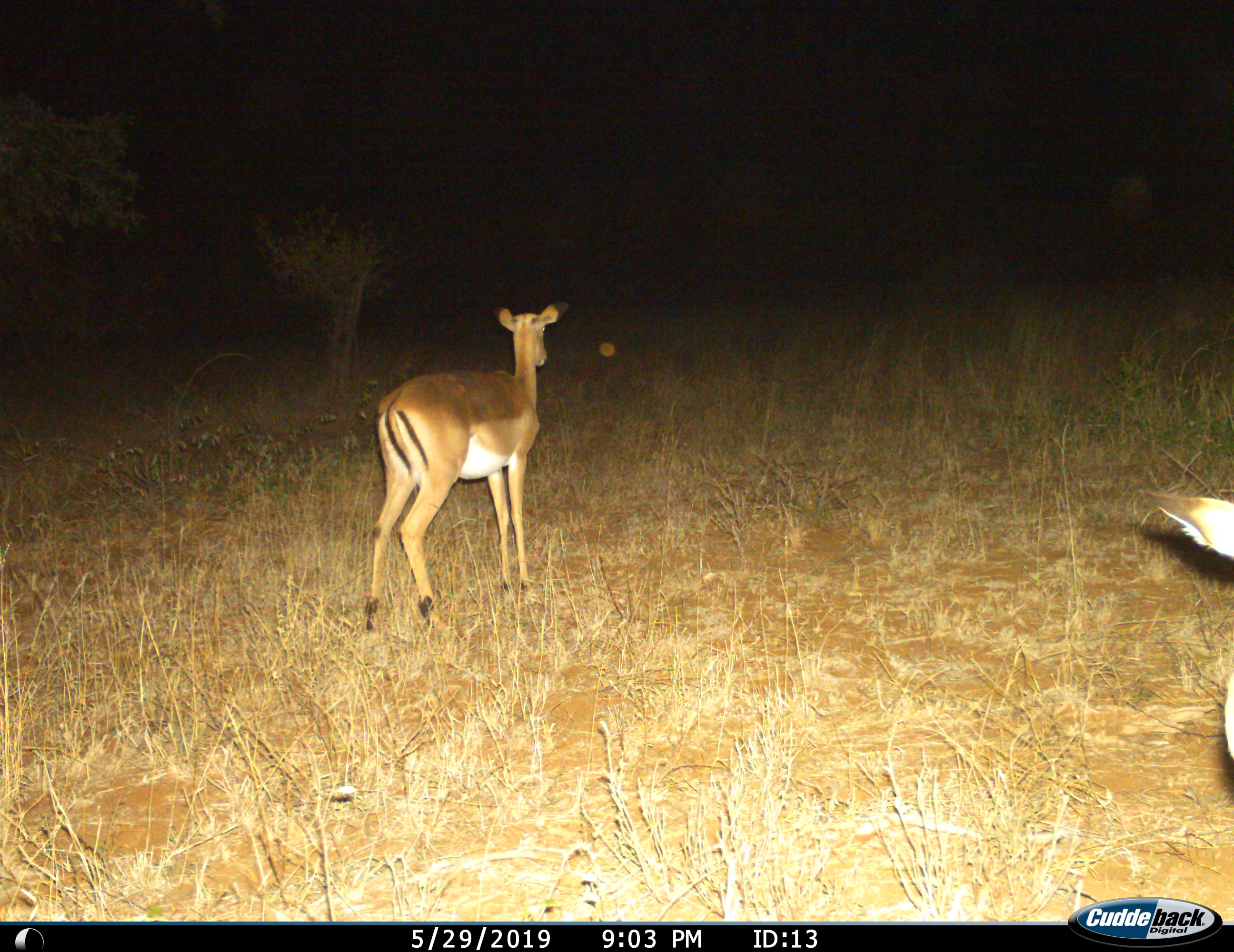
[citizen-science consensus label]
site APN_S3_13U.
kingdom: Animalia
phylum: Chordata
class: Mammalia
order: Artiodactyla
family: Bovidae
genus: Aepyceros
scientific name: Aepyceros melampus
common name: impala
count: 2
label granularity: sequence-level